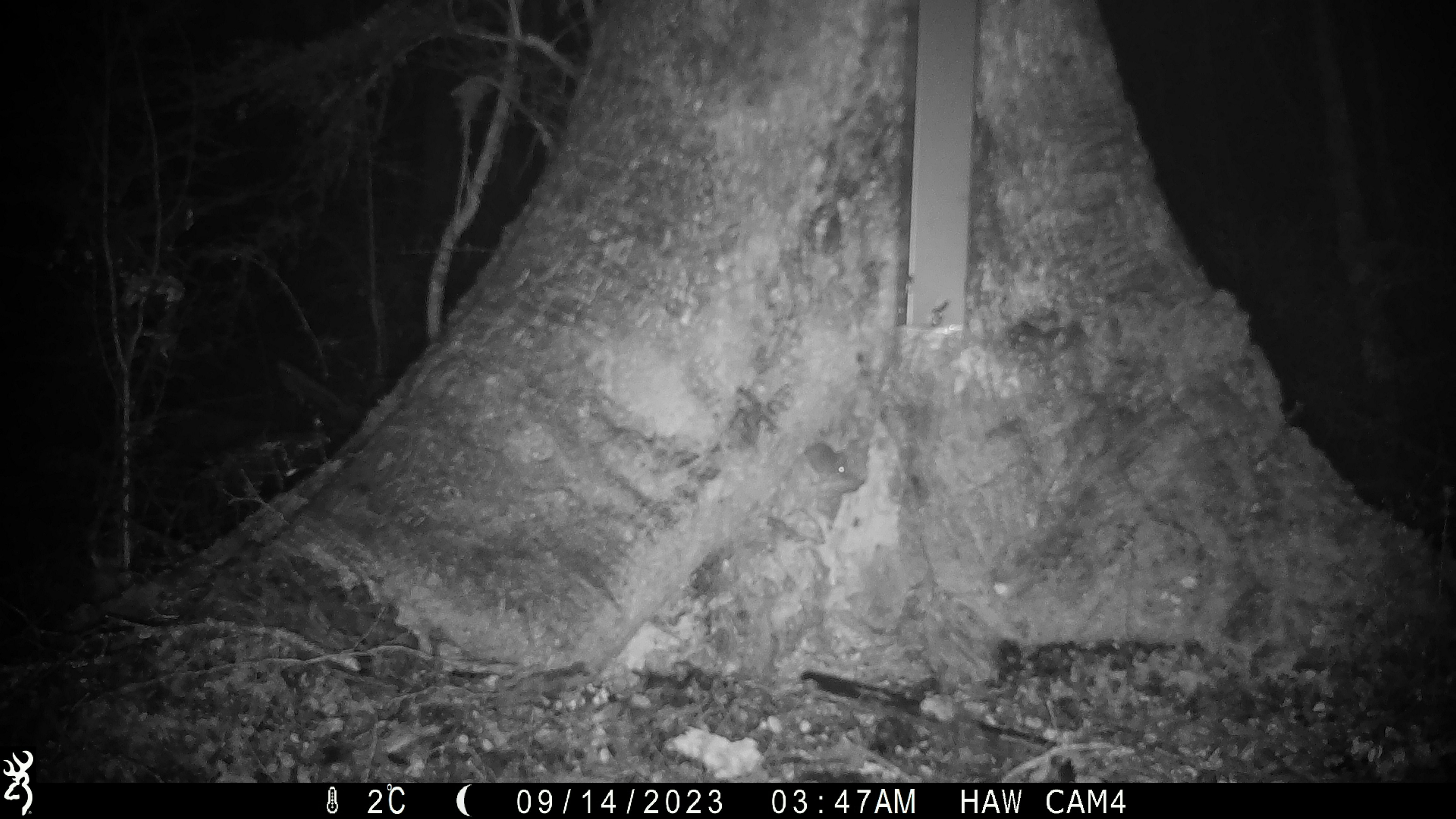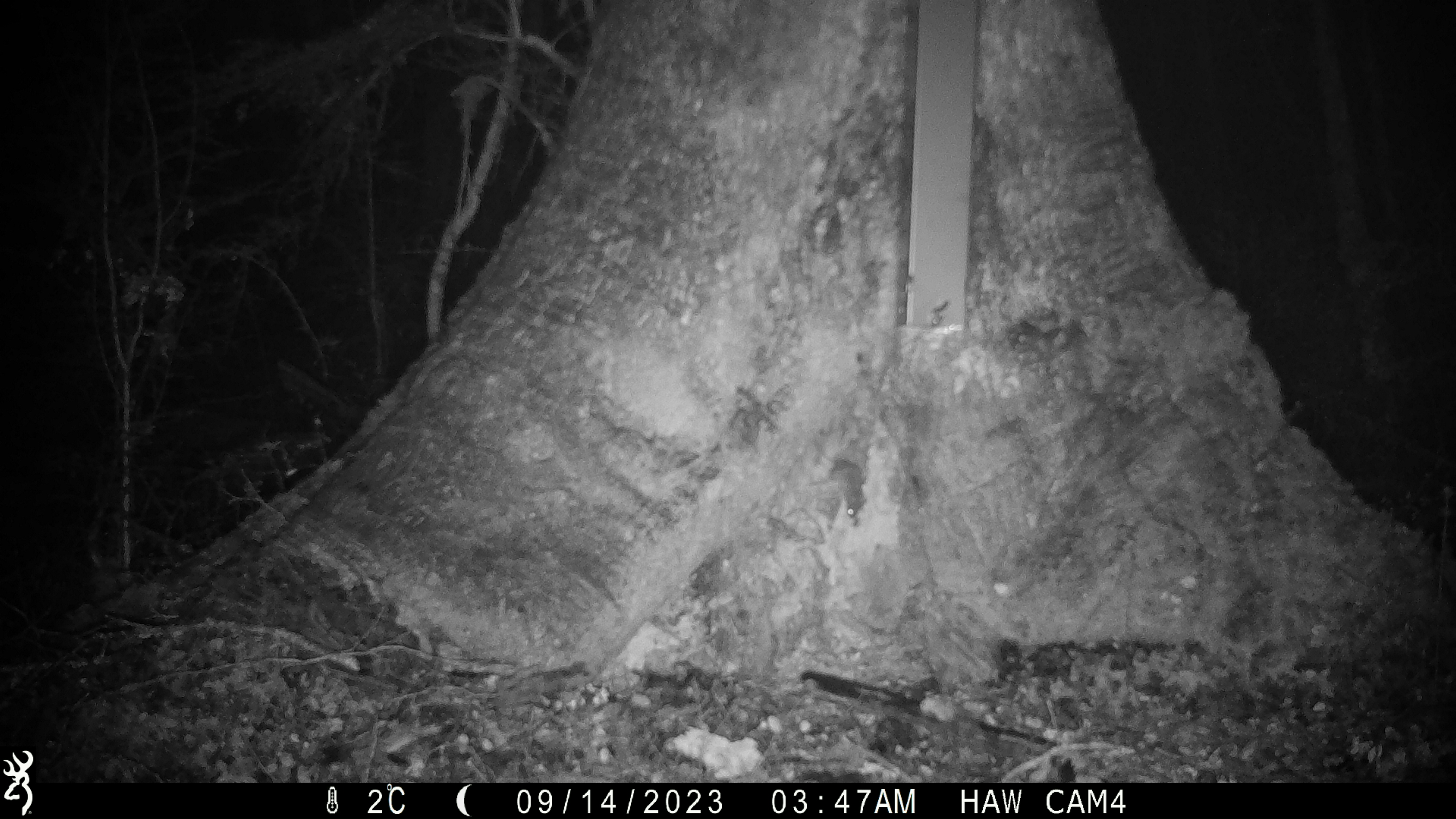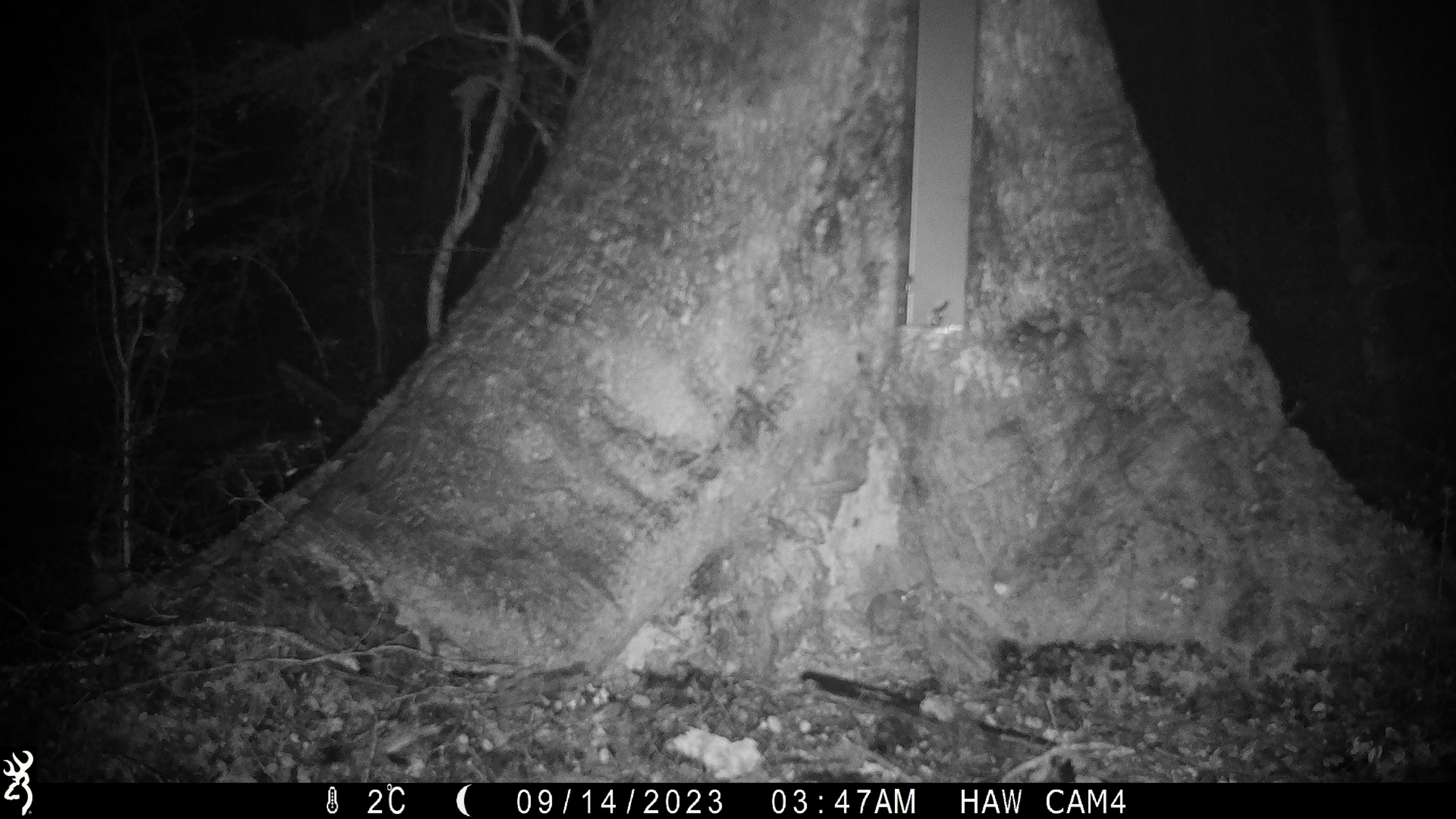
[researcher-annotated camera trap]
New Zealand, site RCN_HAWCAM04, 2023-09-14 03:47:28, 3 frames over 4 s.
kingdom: Animalia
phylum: Chordata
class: Mammalia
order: Rodentia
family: Muridae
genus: Mus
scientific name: Mus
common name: mouse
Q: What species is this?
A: Mouse (Mus).